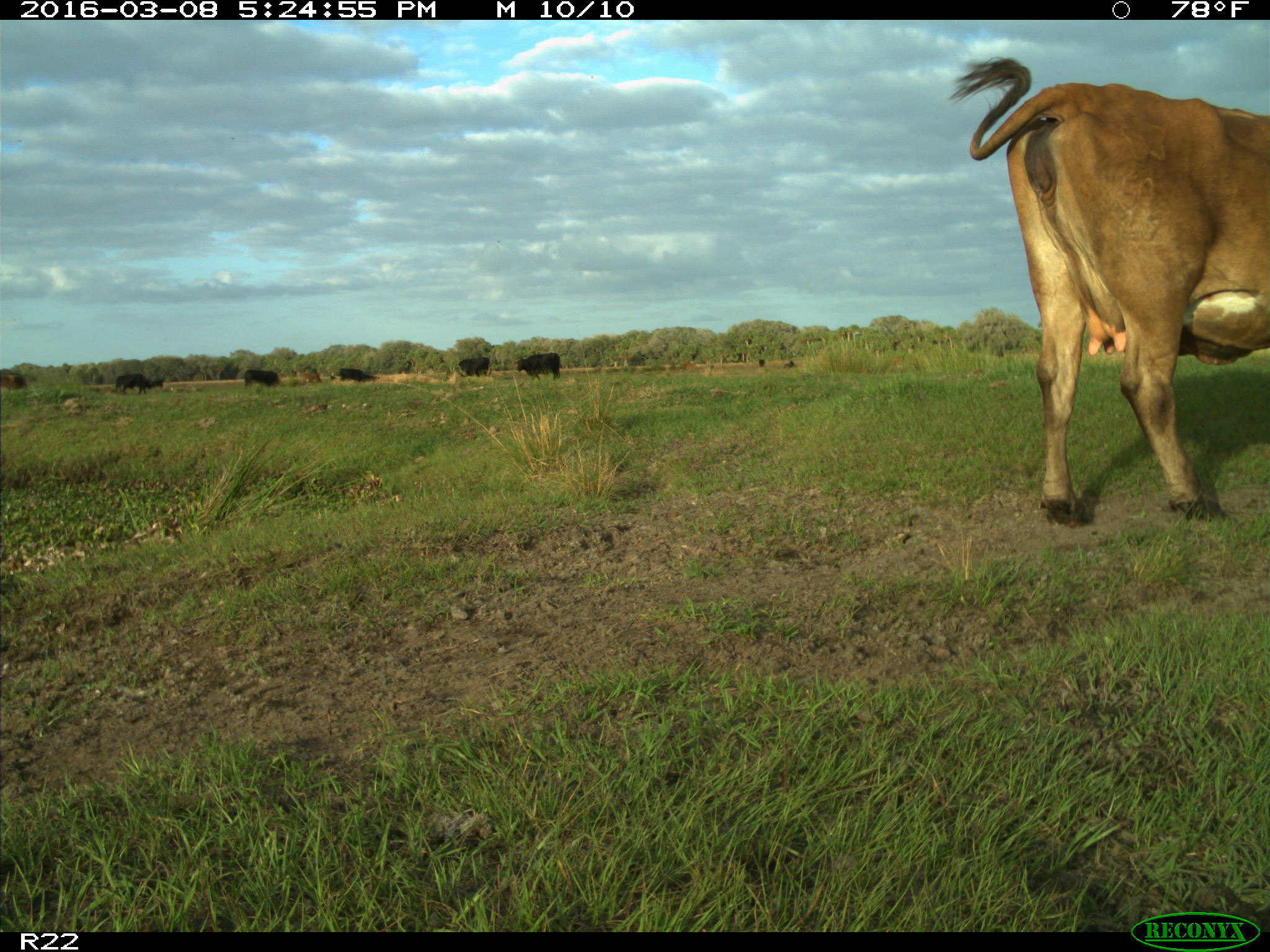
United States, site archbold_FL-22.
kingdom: Animalia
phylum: Chordata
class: Mammalia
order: Artiodactyla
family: Bovidae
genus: Bos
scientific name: Bos taurus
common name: domestic cow